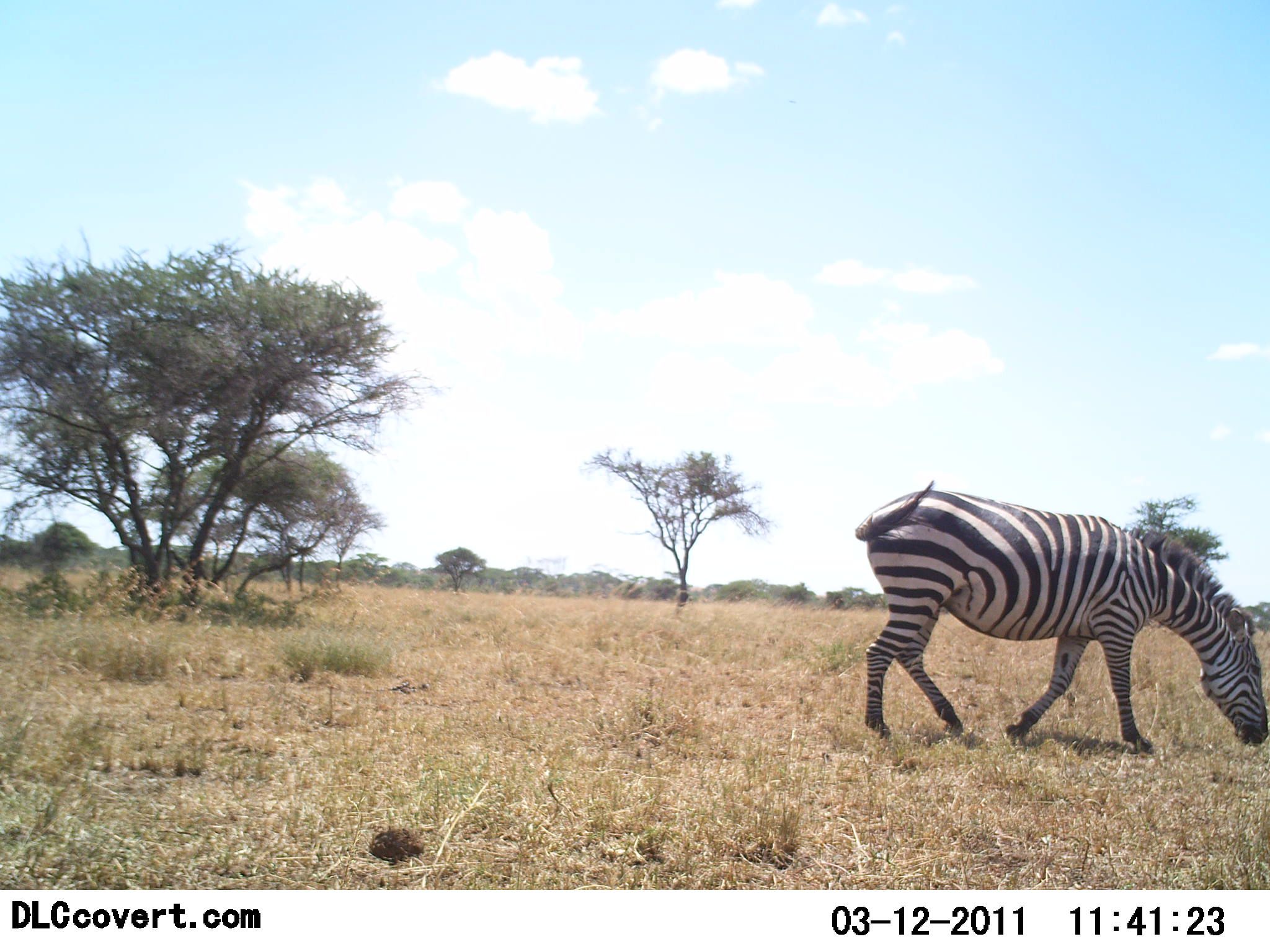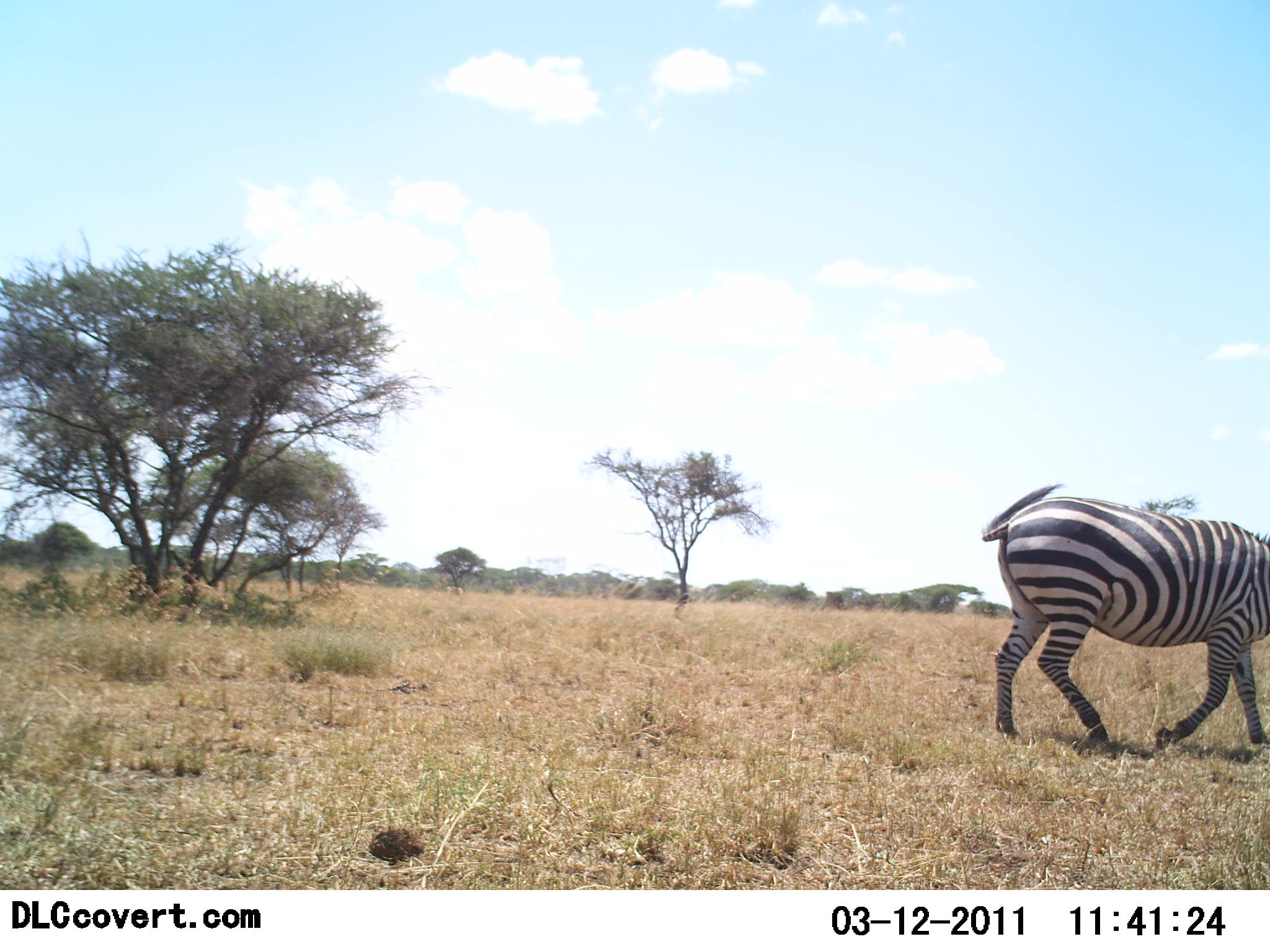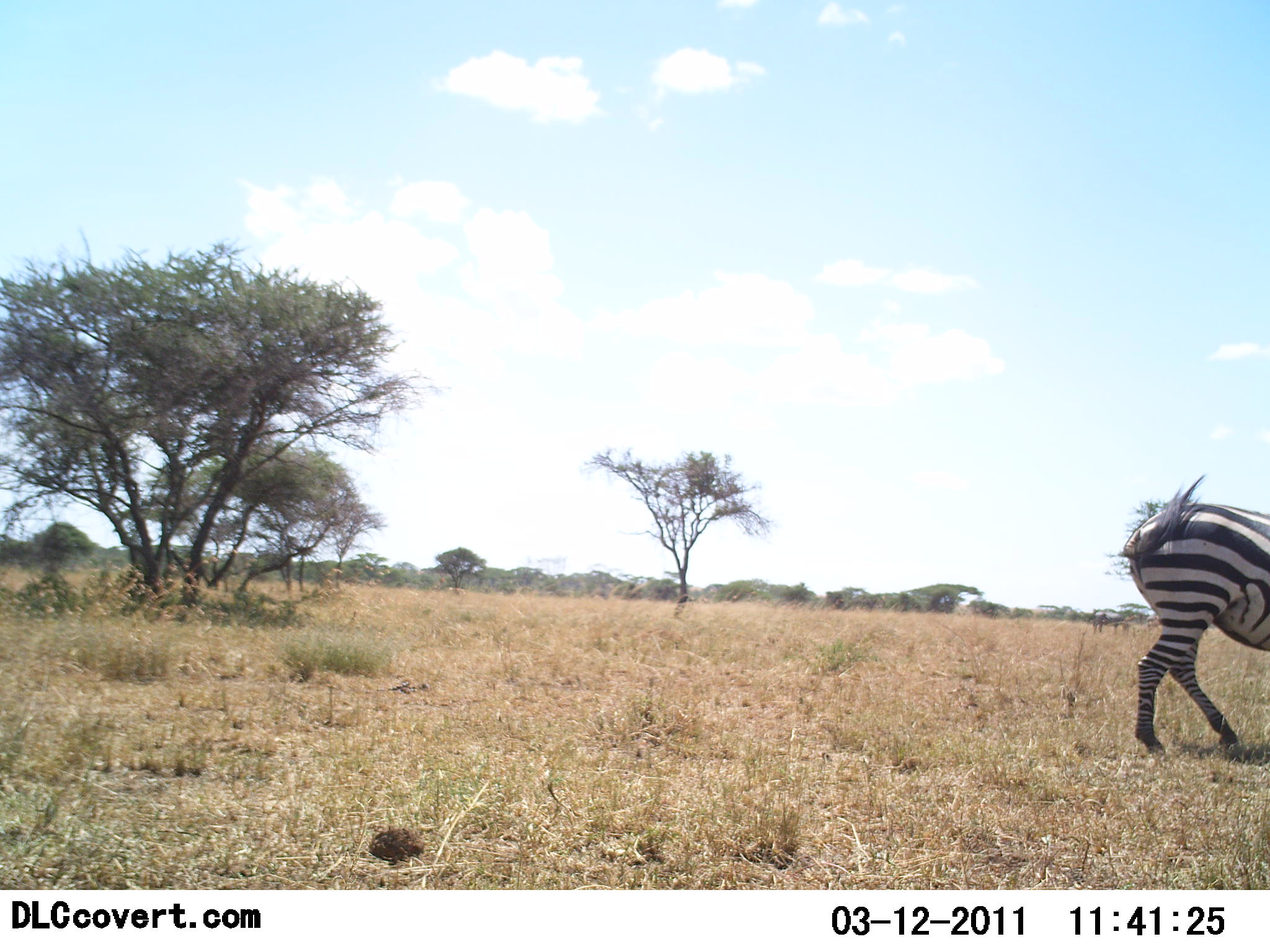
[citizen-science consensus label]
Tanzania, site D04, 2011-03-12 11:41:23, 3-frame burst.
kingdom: Animalia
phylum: Chordata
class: Mammalia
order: Perissodactyla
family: Equidae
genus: Equus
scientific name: Equus quagga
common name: plains zebra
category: zebra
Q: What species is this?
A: Zebra (plains zebra) (Equus quagga).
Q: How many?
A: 1.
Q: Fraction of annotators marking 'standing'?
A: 10%.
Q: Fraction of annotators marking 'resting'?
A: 0%.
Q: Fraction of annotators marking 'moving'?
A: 90%.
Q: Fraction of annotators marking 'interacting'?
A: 0%.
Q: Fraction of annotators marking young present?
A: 0%.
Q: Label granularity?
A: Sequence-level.